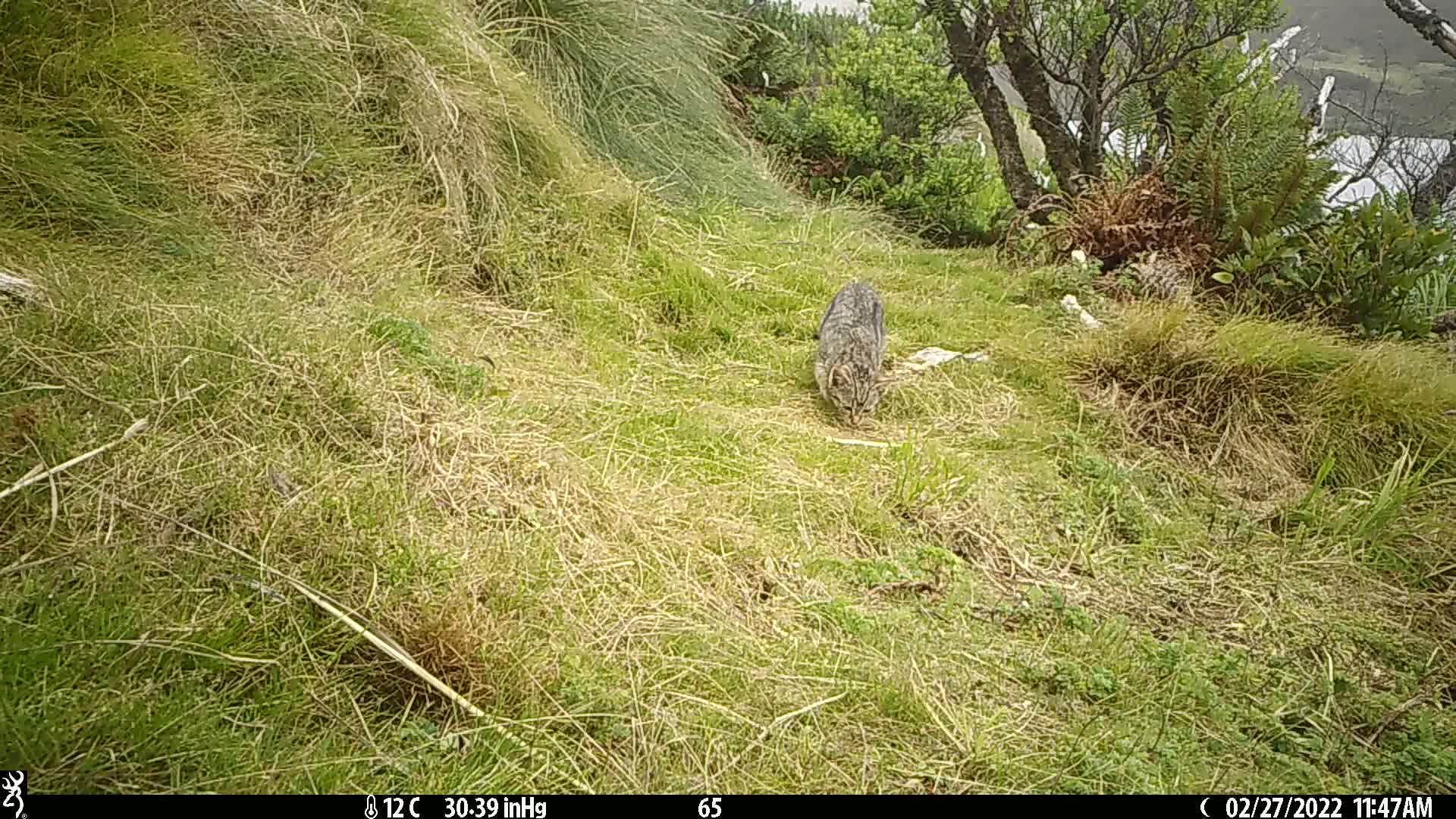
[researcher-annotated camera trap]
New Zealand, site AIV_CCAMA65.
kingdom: Animalia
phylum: Chordata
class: Mammalia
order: Carnivora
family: Felidae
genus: Felis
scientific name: Felis catus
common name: domestic cat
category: cat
Cat (domestic cat) (Felis catus).